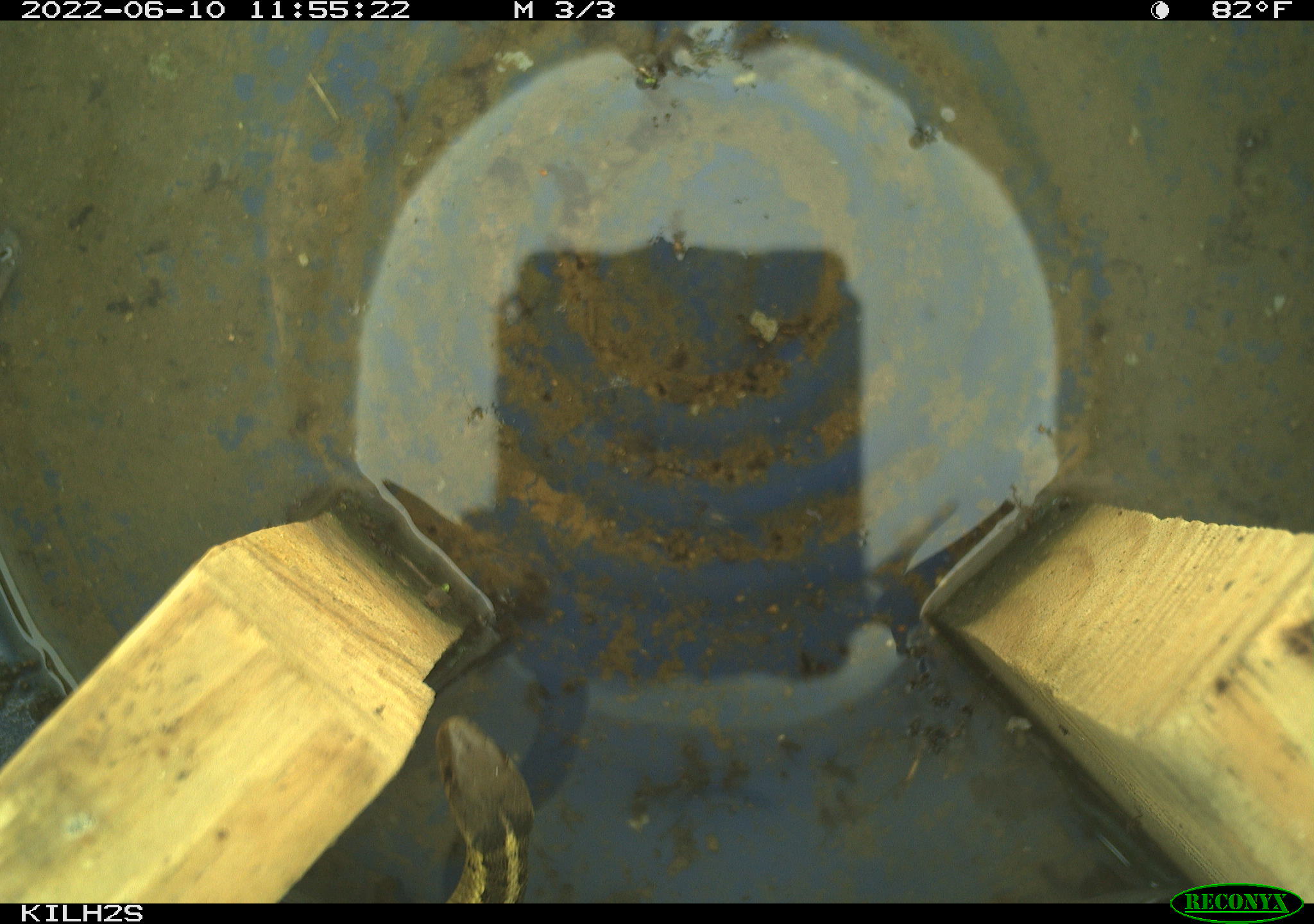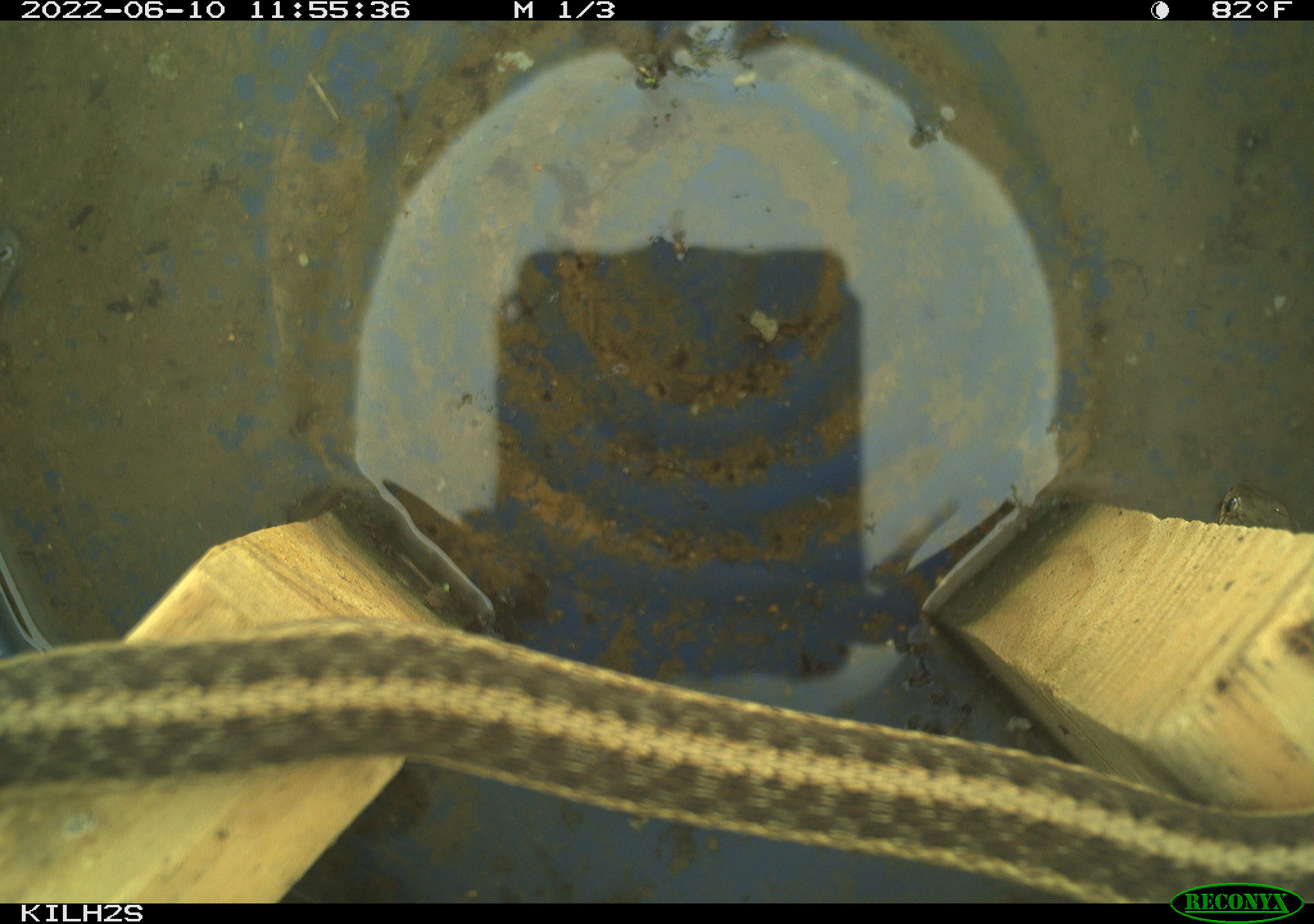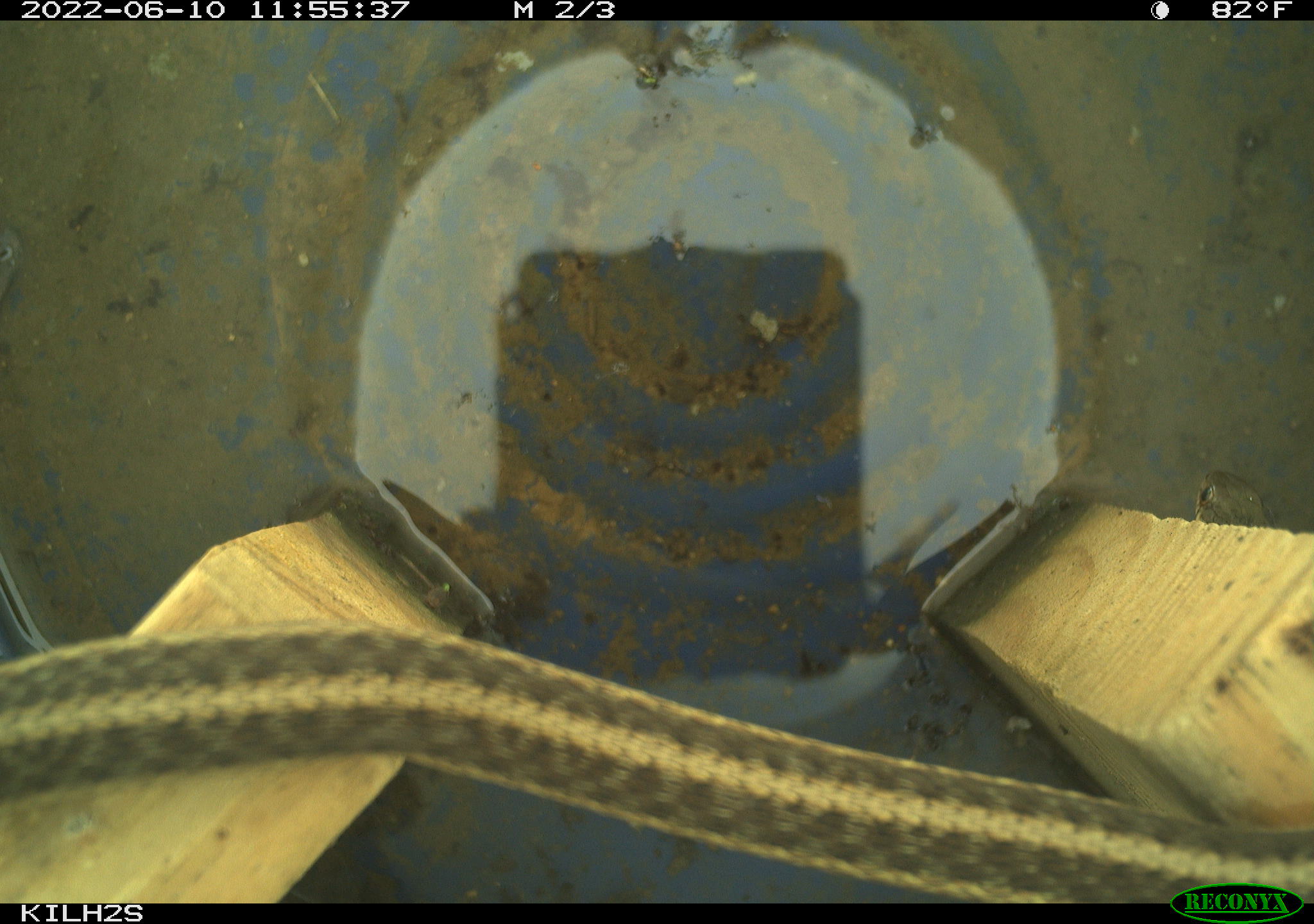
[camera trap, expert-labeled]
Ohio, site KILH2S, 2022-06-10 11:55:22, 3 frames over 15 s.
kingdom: Animalia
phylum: Chordata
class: Reptilia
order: Squamata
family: Colubridae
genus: Thamnophis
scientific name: Thamnophis sirtalis sirtalis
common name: eastern gartersnake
Eastern gartersnake (Thamnophis sirtalis sirtalis).